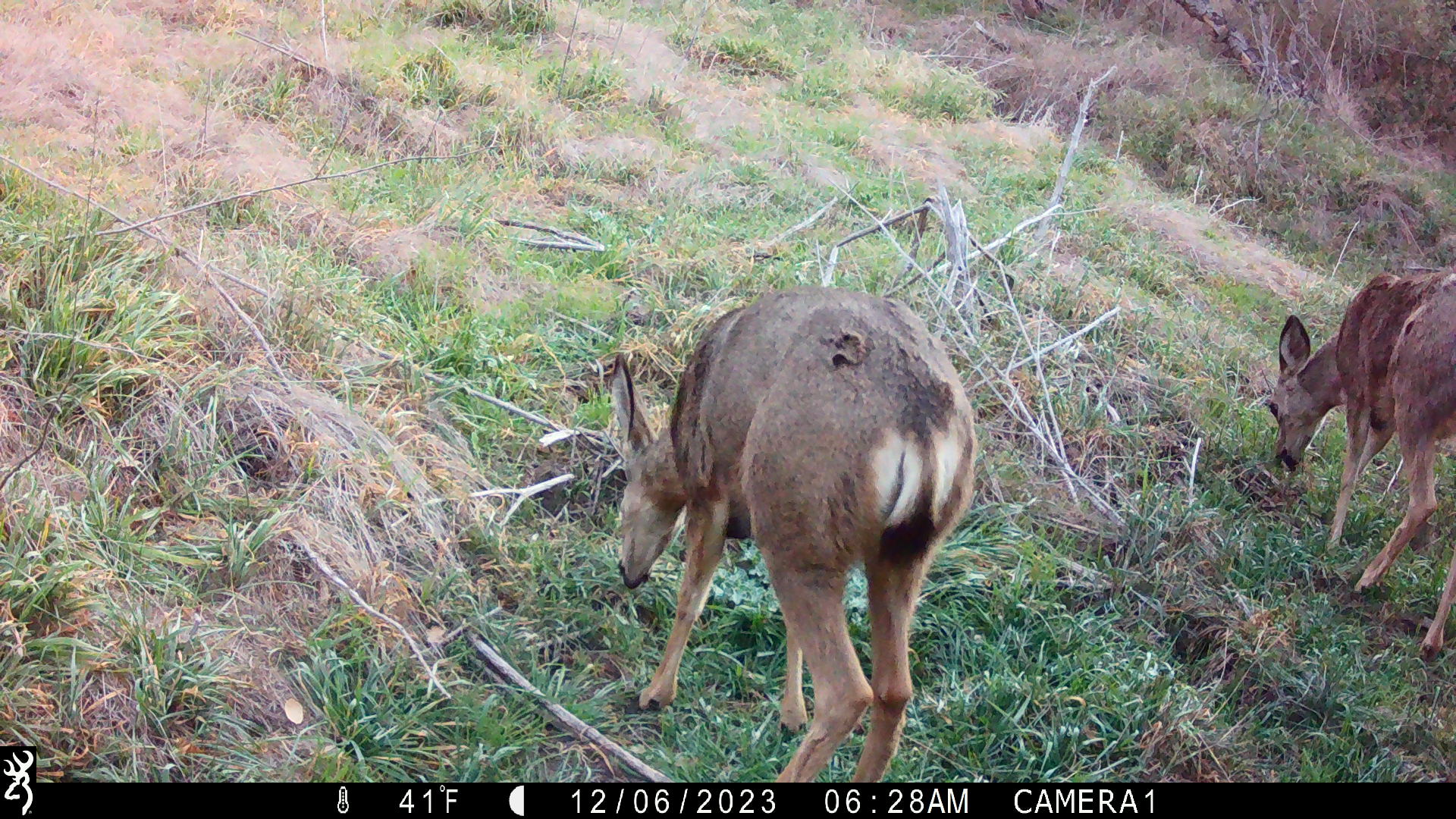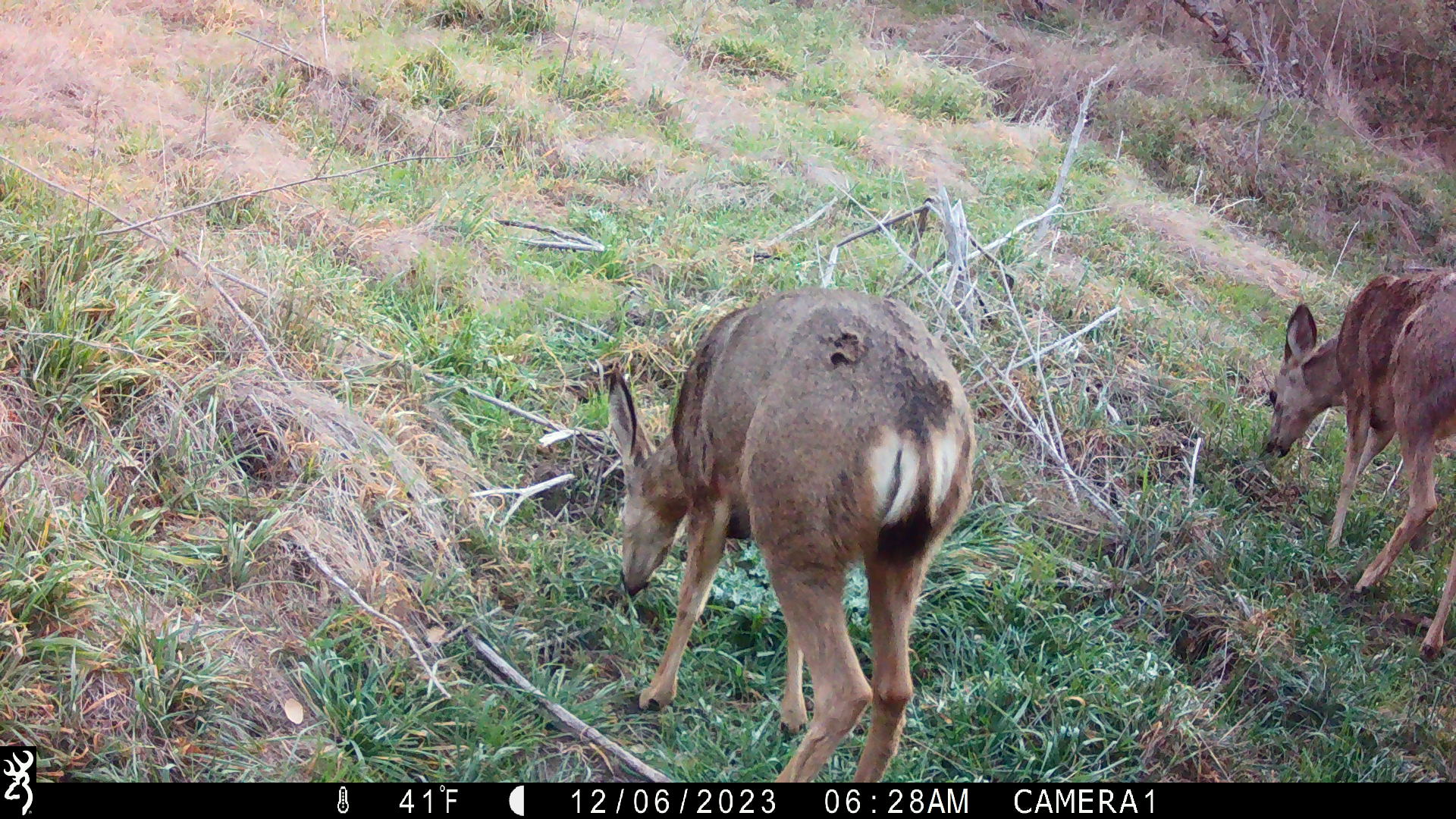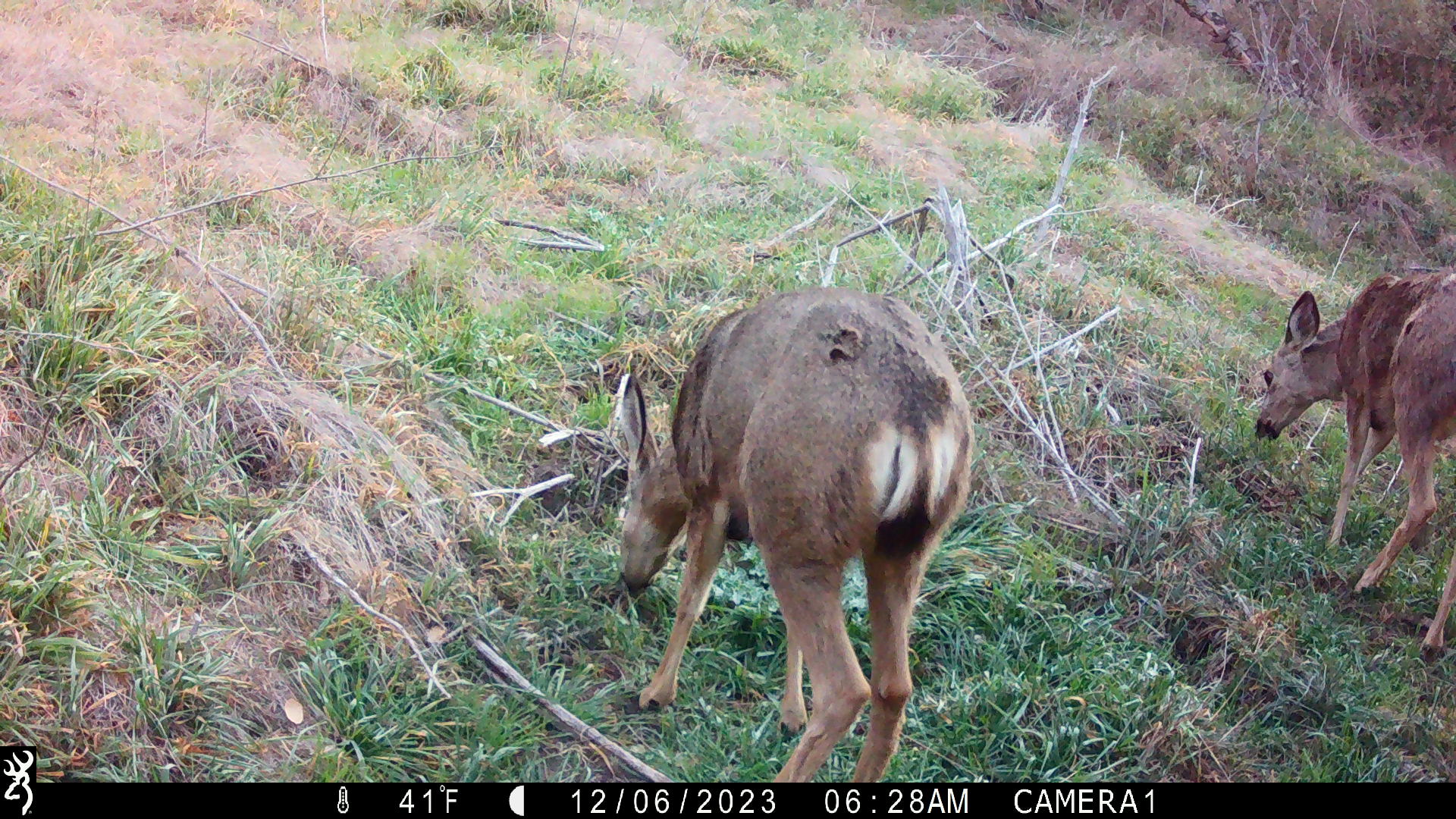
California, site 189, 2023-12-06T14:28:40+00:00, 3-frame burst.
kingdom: Animalia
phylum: Chordata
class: Mammalia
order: Artiodactyla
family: Cervidae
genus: Odocoileus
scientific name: Odocoileus hemionus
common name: mule deer